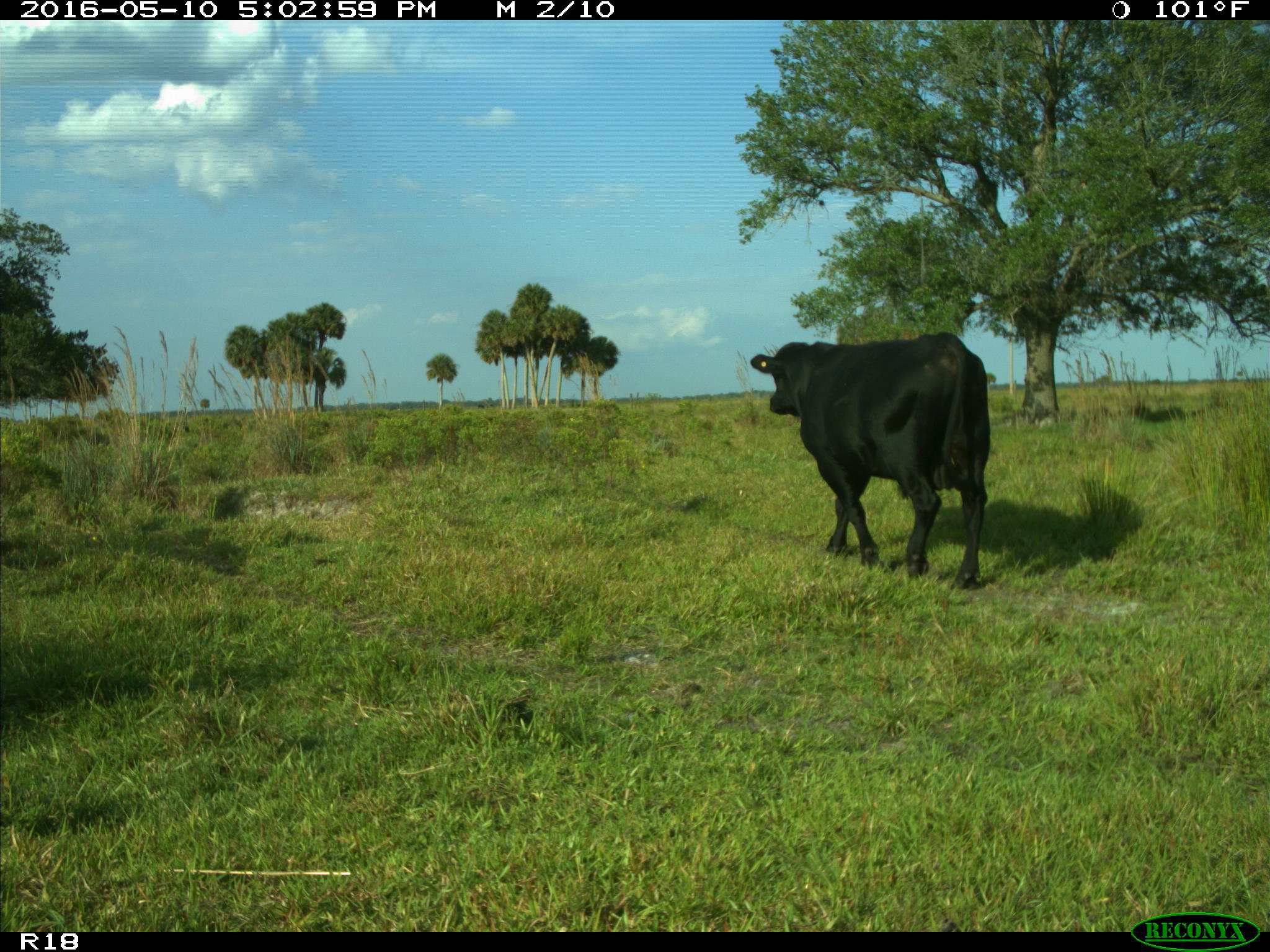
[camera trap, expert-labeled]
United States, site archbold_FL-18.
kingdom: Animalia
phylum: Chordata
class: Mammalia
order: Artiodactyla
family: Bovidae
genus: Bos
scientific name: Bos taurus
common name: domestic cow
Bos taurus (domestic cow).